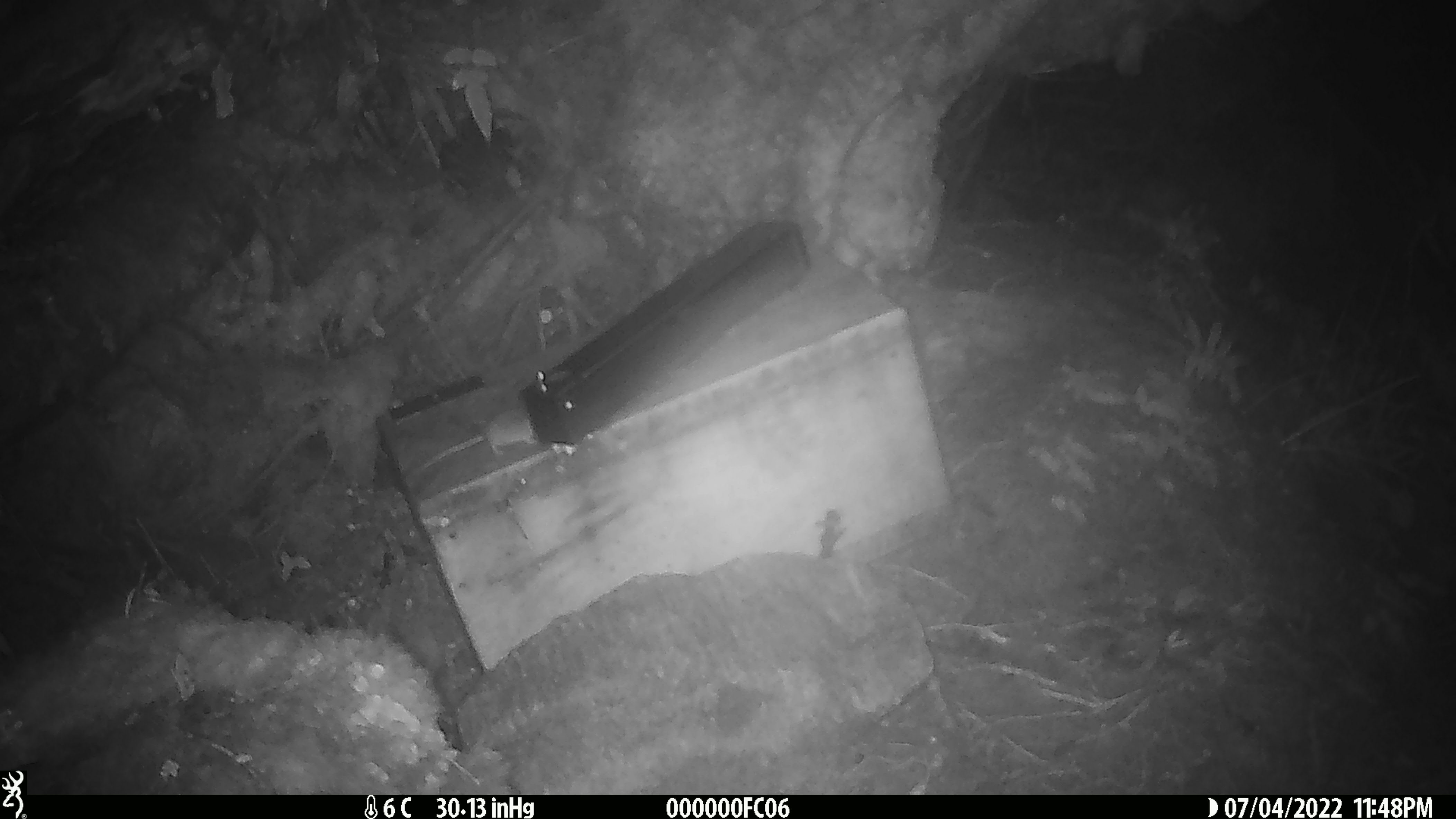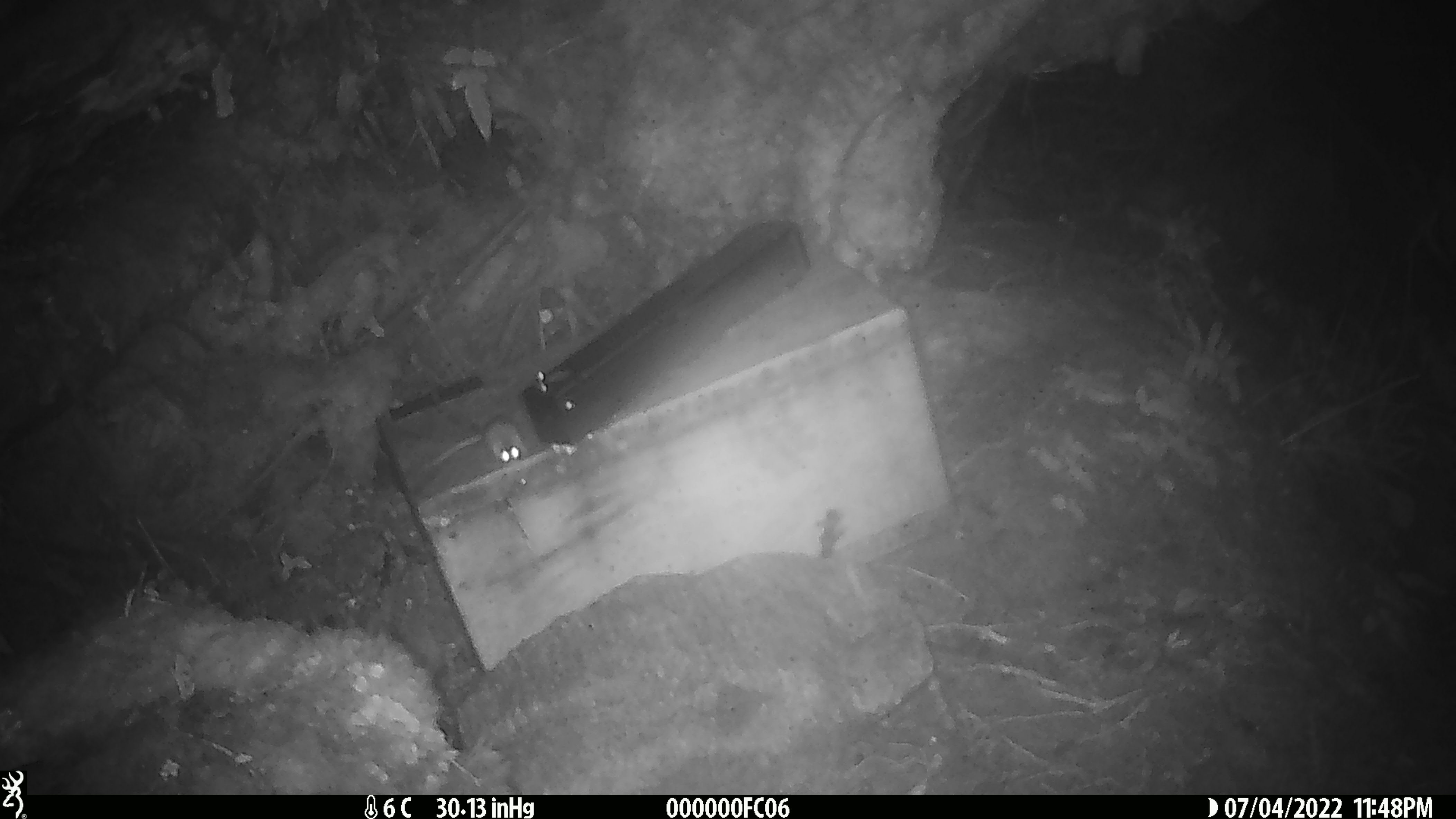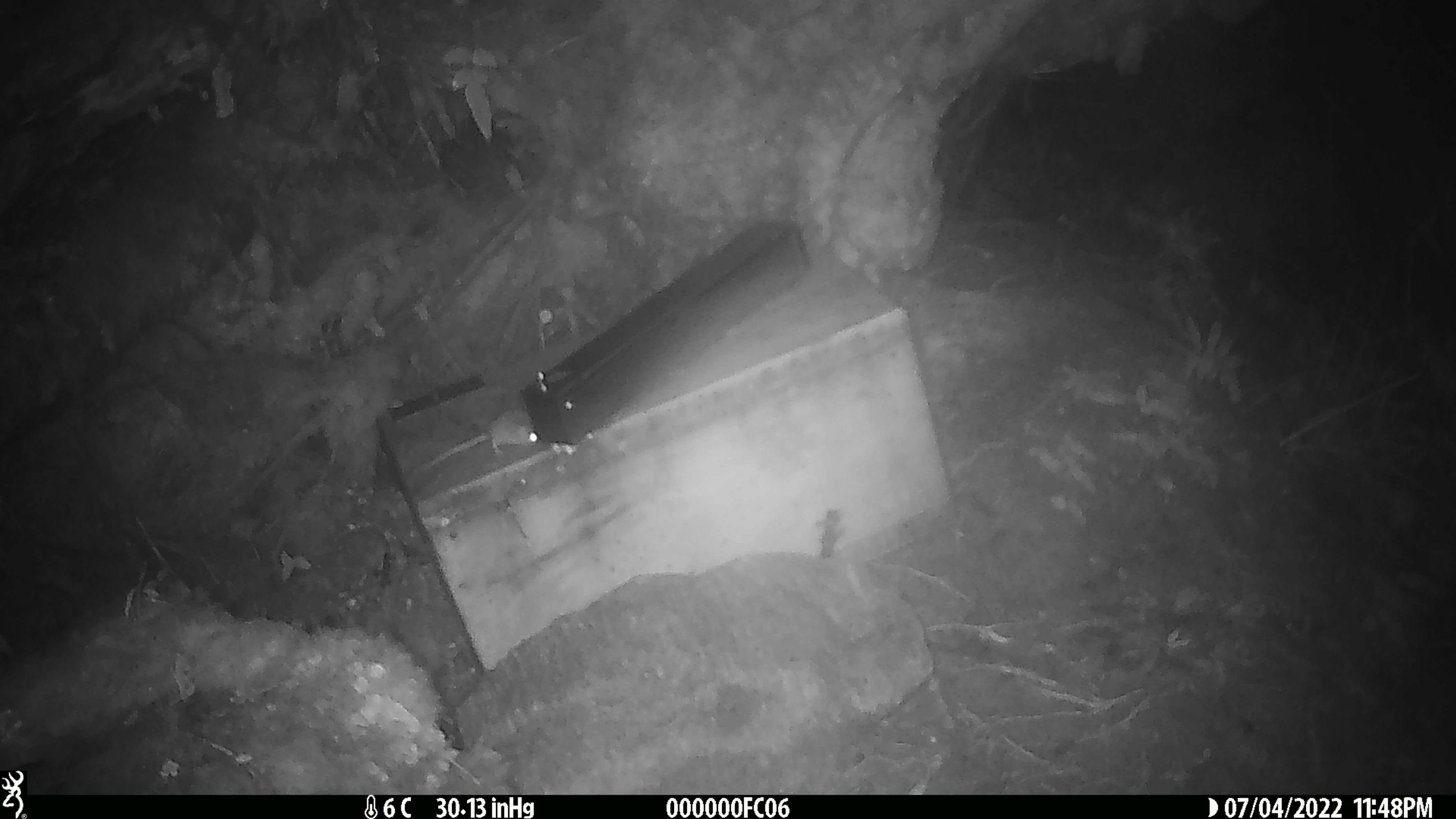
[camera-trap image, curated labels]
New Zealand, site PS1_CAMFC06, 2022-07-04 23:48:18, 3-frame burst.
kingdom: Animalia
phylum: Chordata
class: Mammalia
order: Rodentia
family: Muridae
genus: Mus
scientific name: Mus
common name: mouse